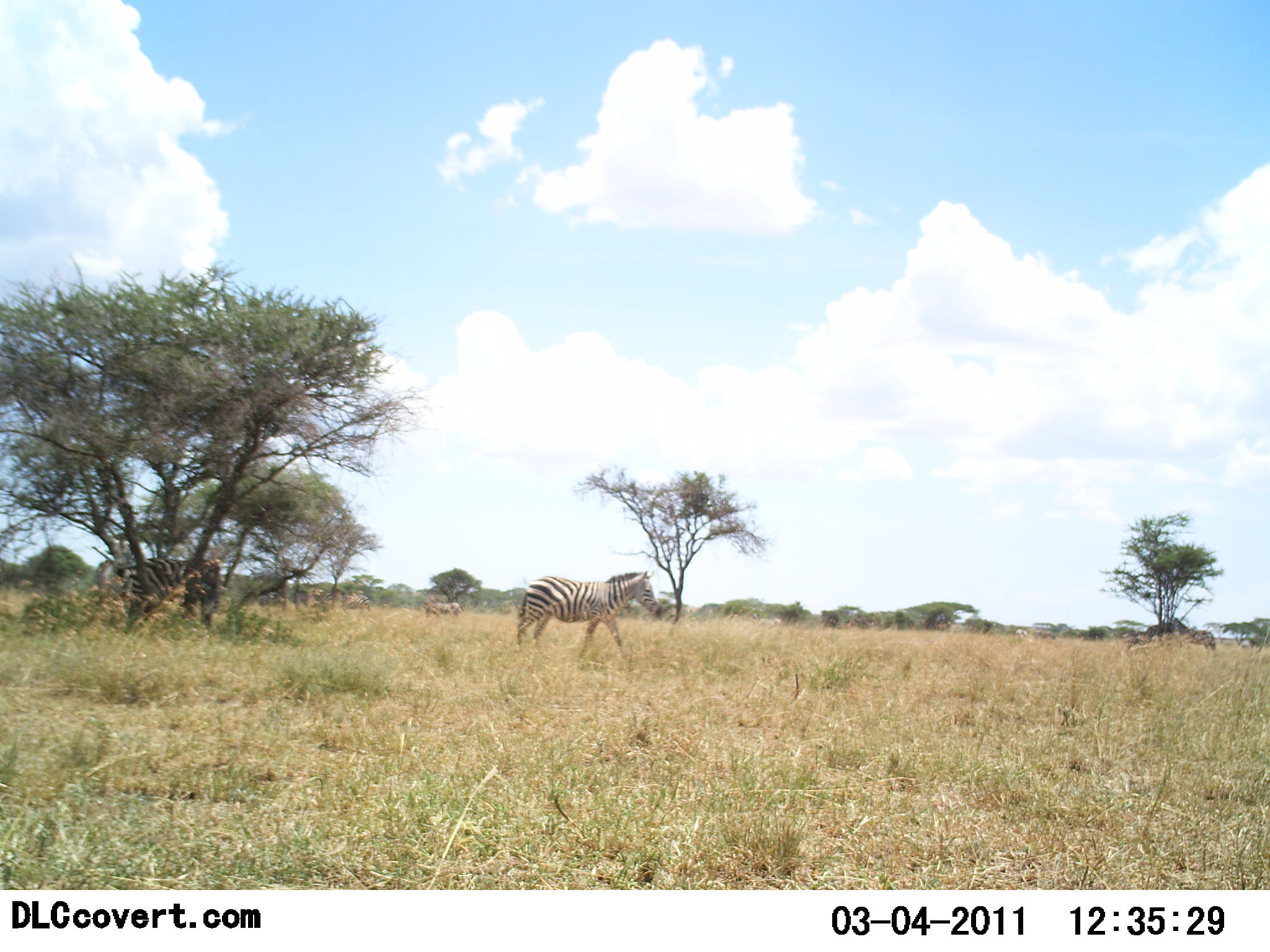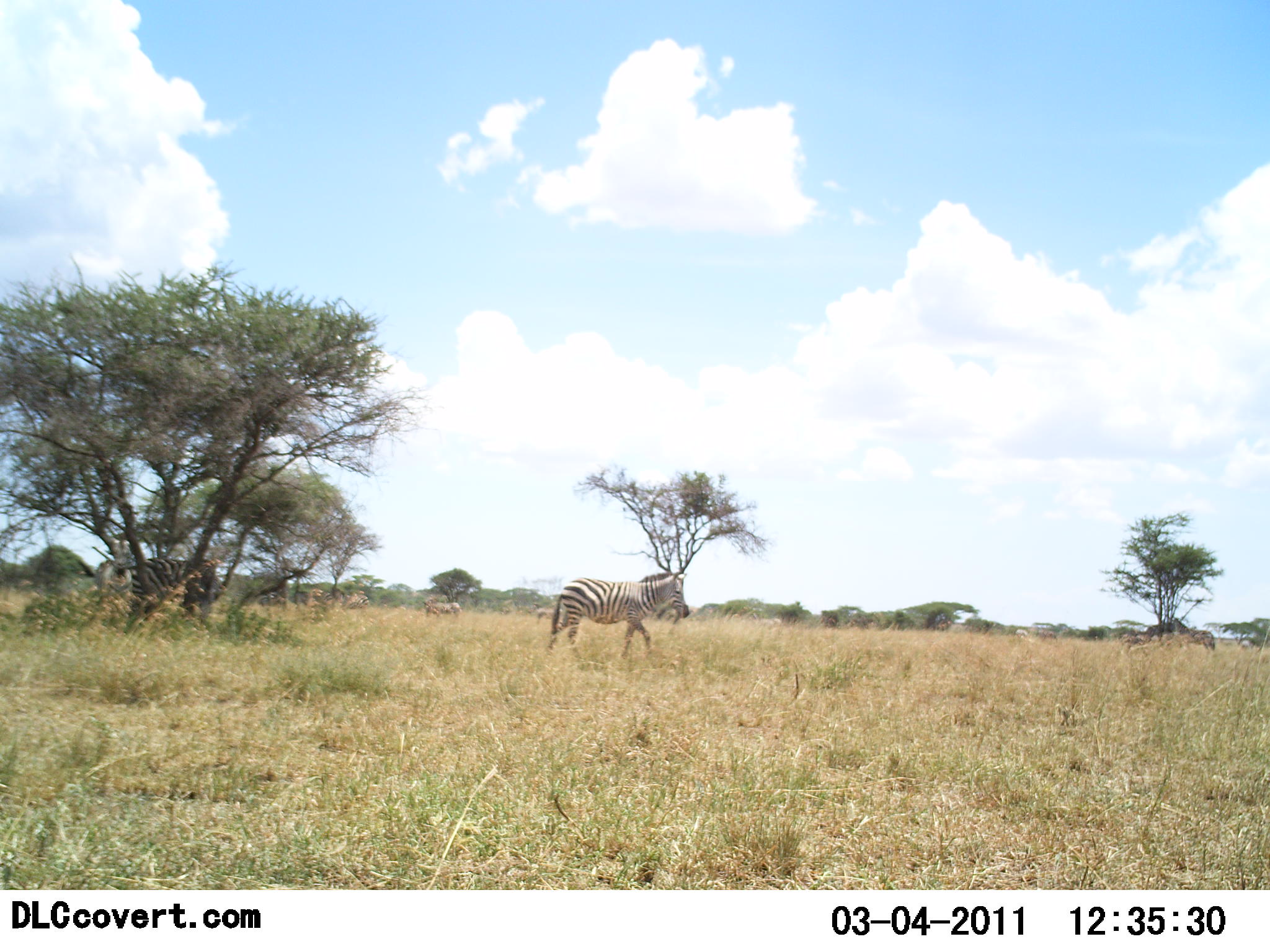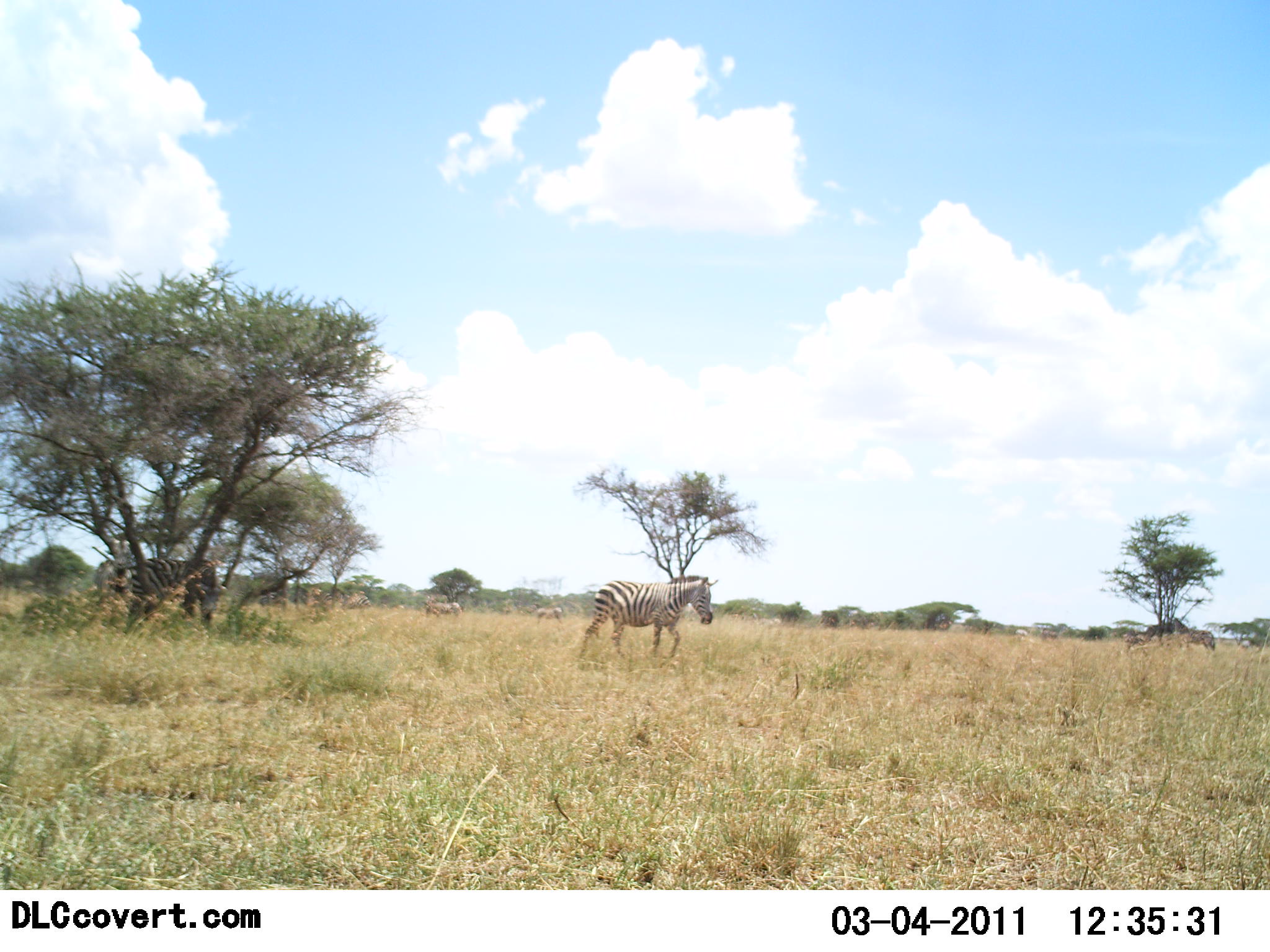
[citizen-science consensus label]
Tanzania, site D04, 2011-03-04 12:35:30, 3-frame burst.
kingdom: Animalia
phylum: Chordata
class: Mammalia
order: Perissodactyla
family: Equidae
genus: Equus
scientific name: Equus quagga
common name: plains zebra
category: zebra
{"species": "zebra (plains zebra) (Equus quagga)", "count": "2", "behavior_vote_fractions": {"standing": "60%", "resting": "10%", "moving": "90%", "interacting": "0%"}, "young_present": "0%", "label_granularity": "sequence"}